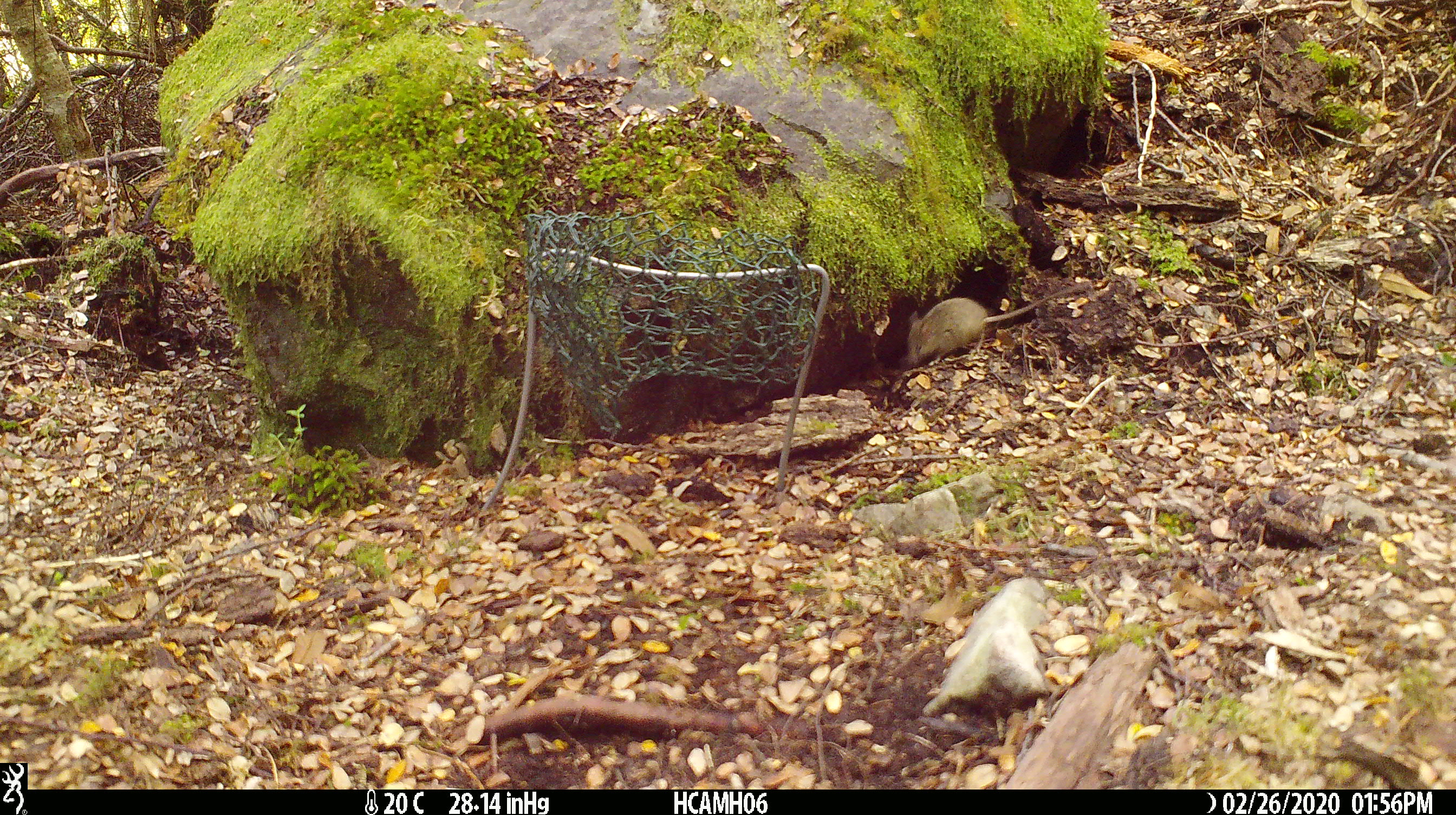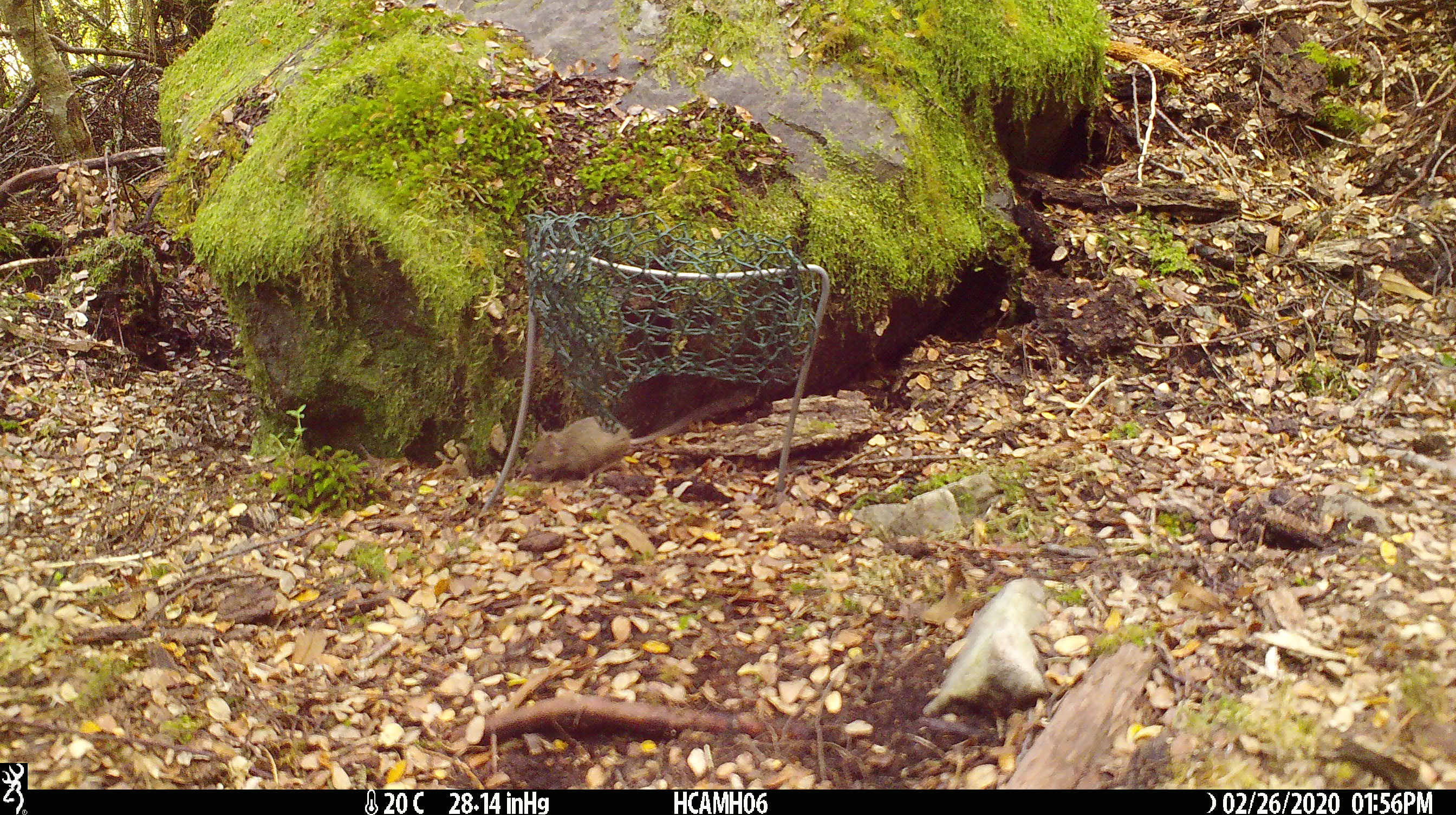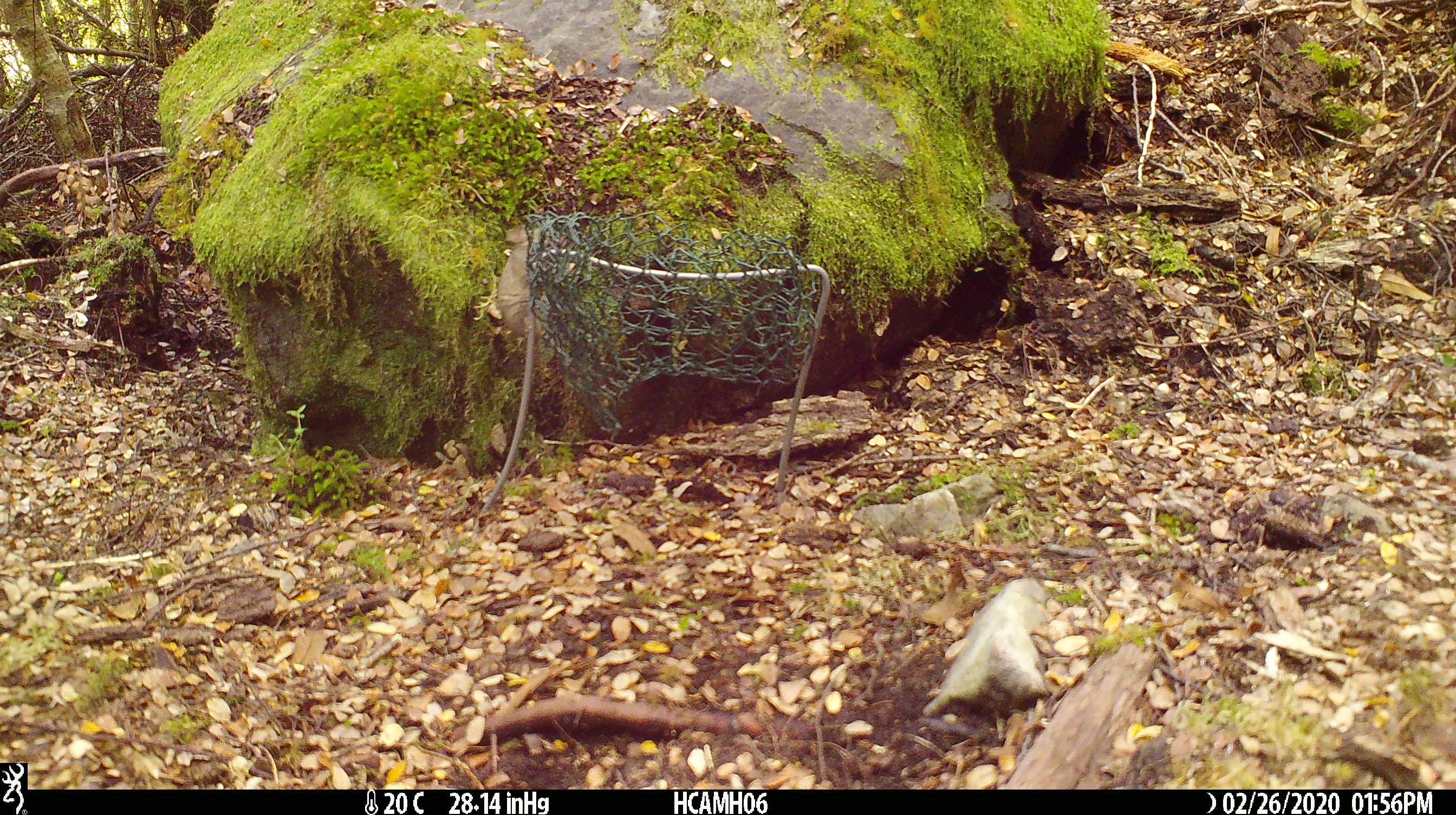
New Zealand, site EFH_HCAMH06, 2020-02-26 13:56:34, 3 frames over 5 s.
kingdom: Animalia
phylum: Chordata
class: Mammalia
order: Rodentia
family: Muridae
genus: Mus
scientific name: Mus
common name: mouse